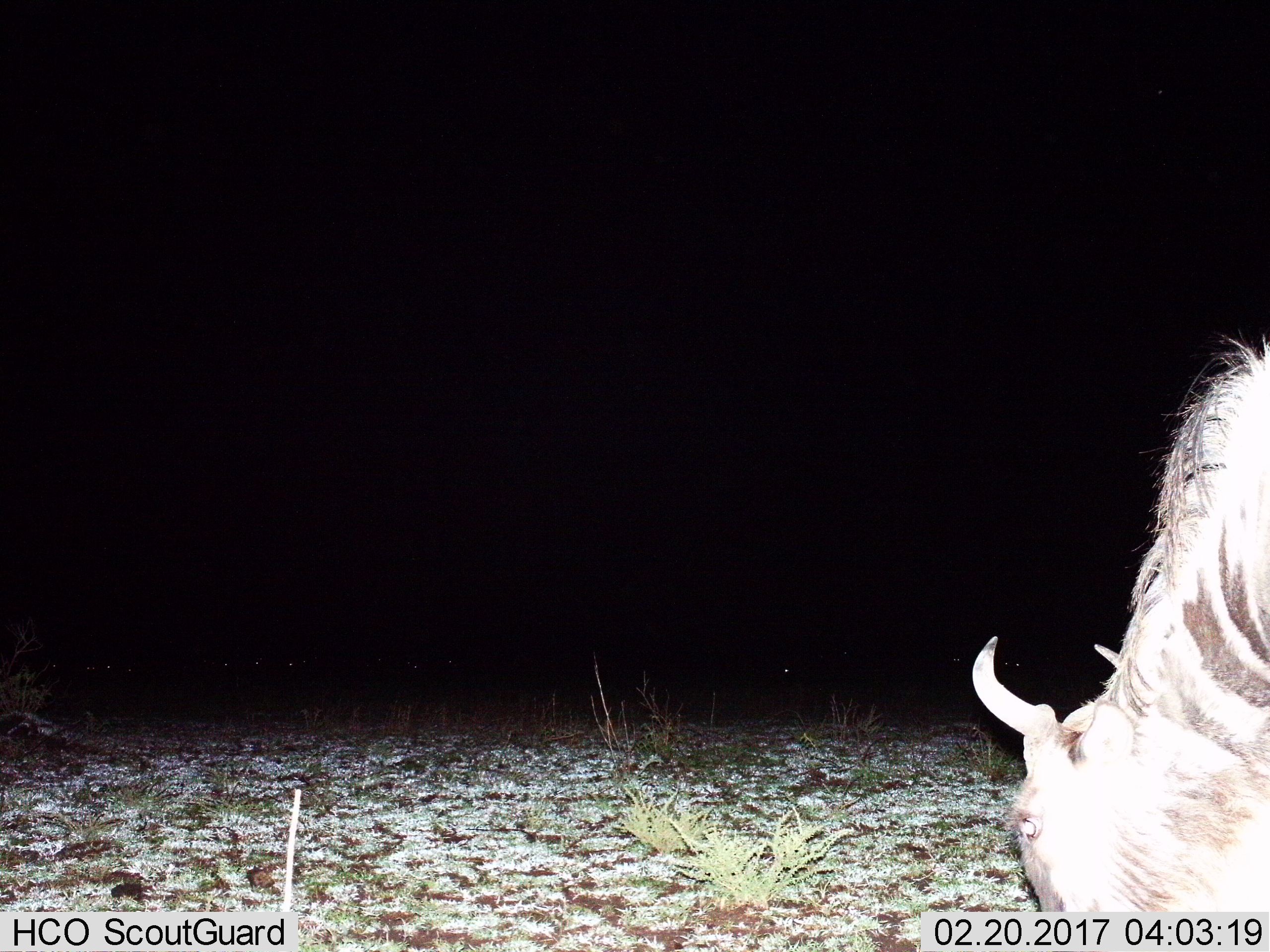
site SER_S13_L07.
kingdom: Animalia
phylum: Chordata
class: Mammalia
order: Artiodactyla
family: Bovidae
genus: Connochaetes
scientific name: Connochaetes taurinus taurinus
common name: blue wildebeest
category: wildebeestblue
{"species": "wildebeestblue (blue wildebeest) (Connochaetes taurinus taurinus)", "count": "1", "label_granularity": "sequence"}